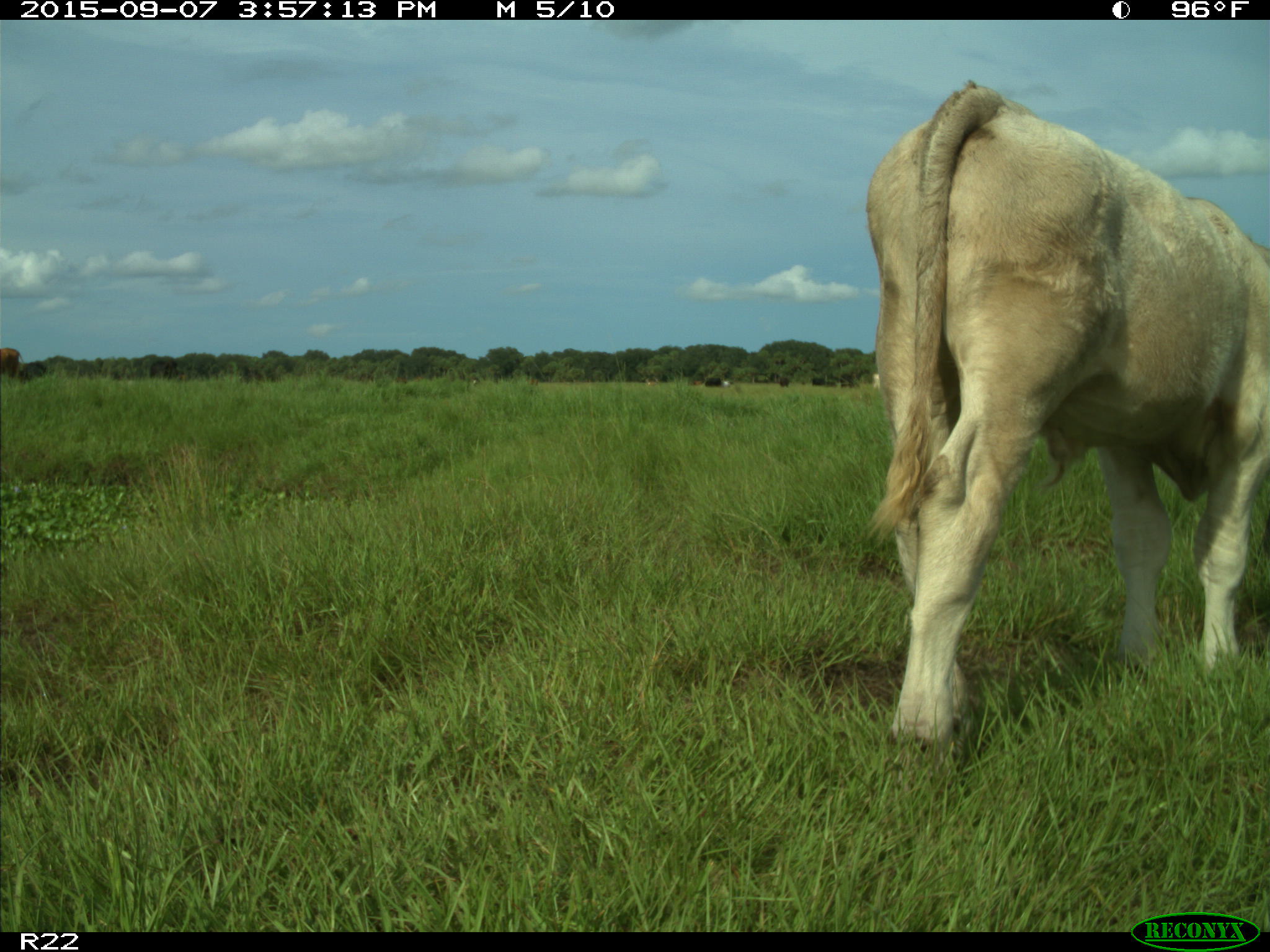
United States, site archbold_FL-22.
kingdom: Animalia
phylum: Chordata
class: Mammalia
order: Artiodactyla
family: Bovidae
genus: Bos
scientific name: Bos taurus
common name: domestic cow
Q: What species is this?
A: Bos taurus (domestic cow).